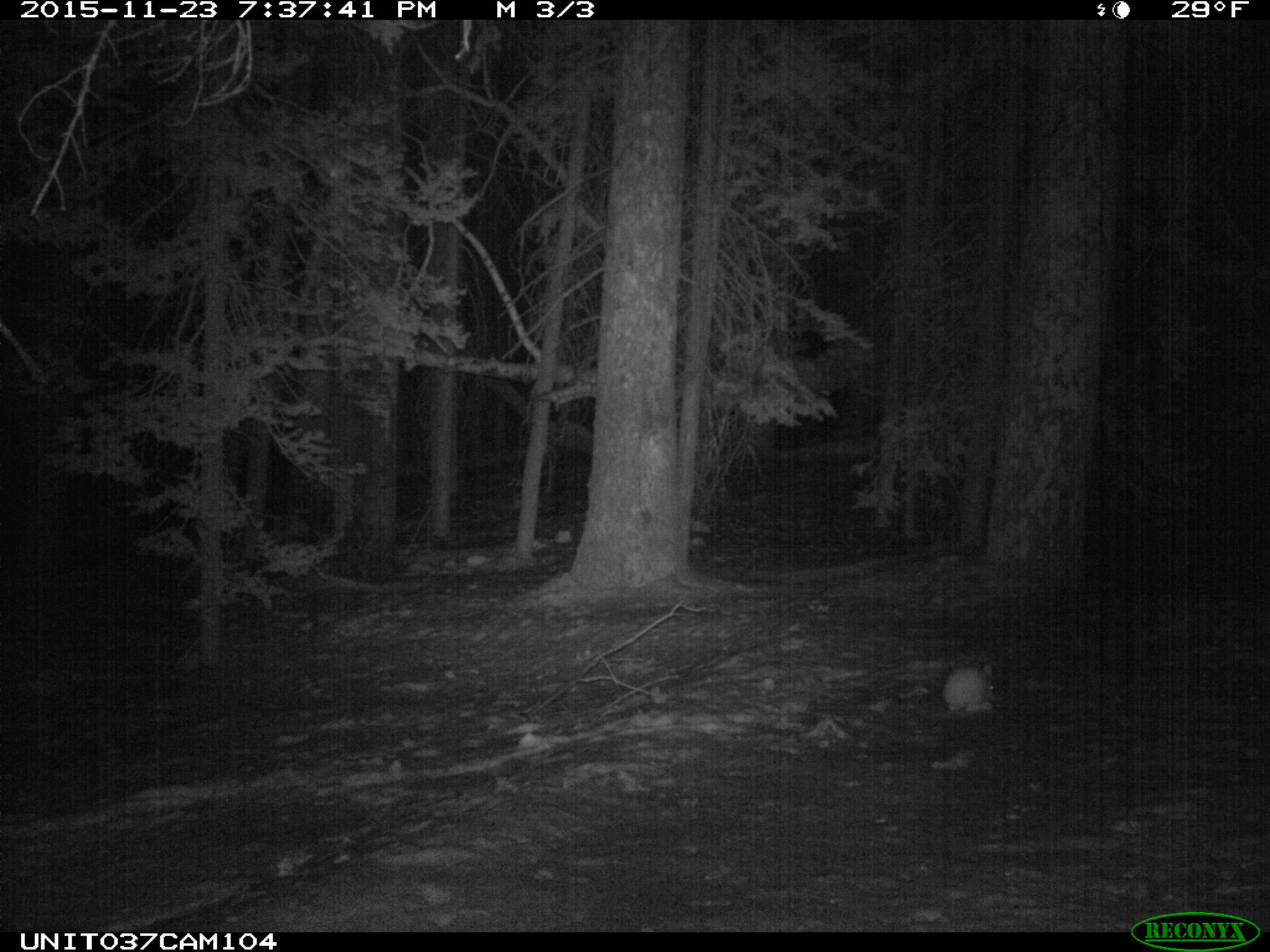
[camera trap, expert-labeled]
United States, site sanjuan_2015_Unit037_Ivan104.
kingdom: Animalia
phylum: Chordata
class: Mammalia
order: Lagomorpha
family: Leporidae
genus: Lepus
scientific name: Lepus americanus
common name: snowshoe hare